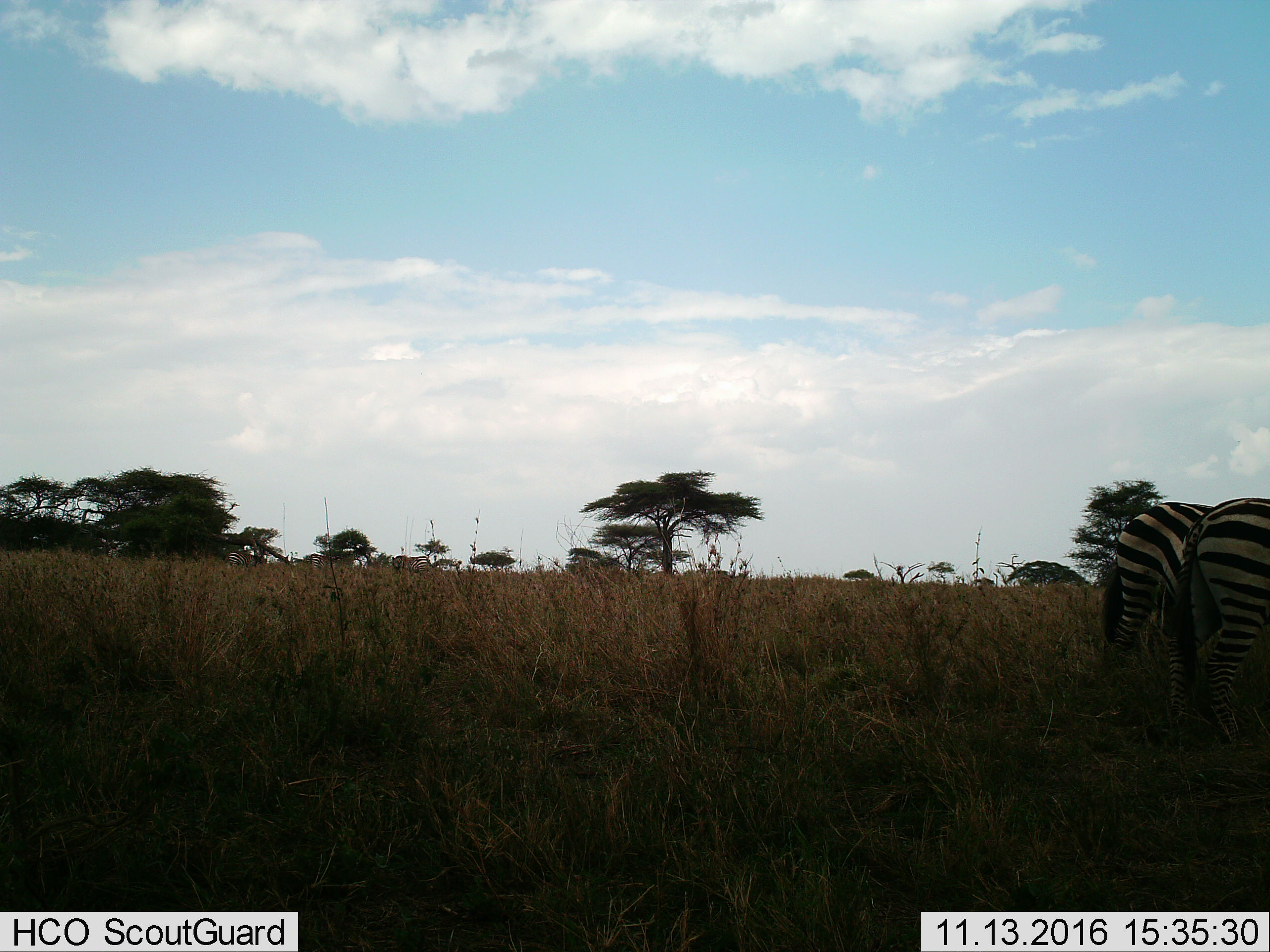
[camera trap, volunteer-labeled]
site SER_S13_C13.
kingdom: Animalia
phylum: Chordata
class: Mammalia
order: Perissodactyla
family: Equidae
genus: Equus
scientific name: Equus quagga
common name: plains zebra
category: zebraplains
Zebraplains (plains zebra) (Equus quagga), count 2. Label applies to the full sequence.